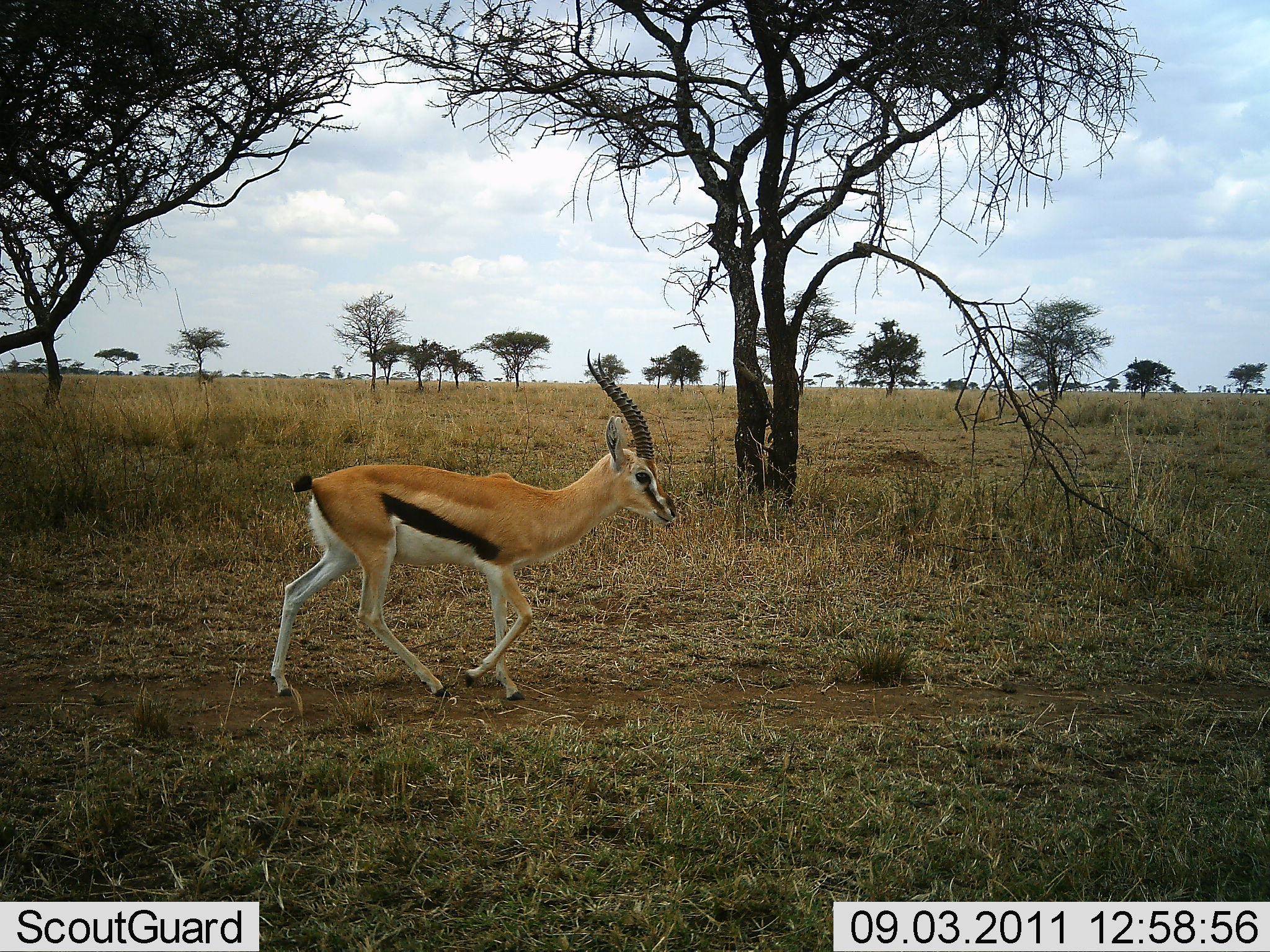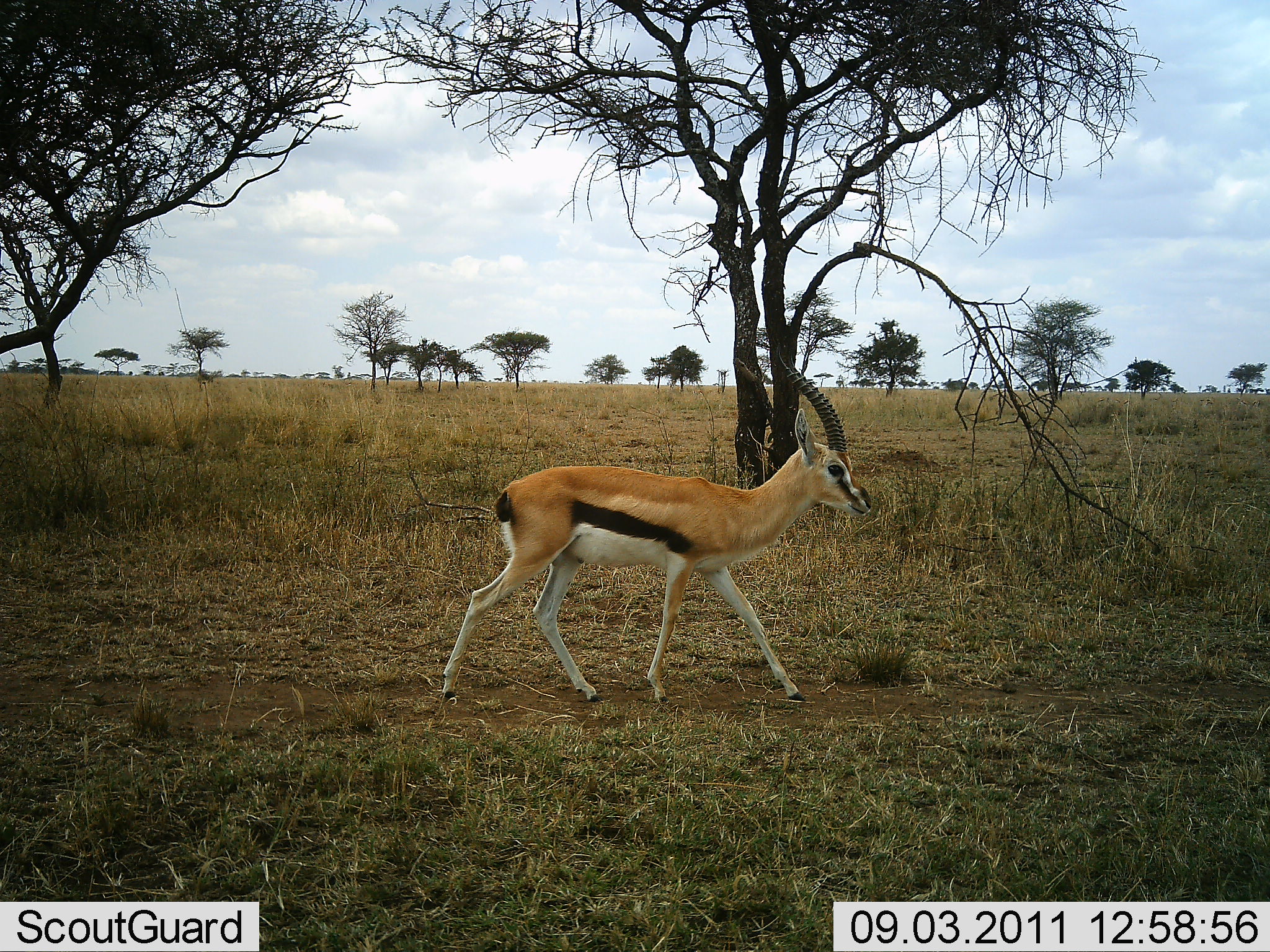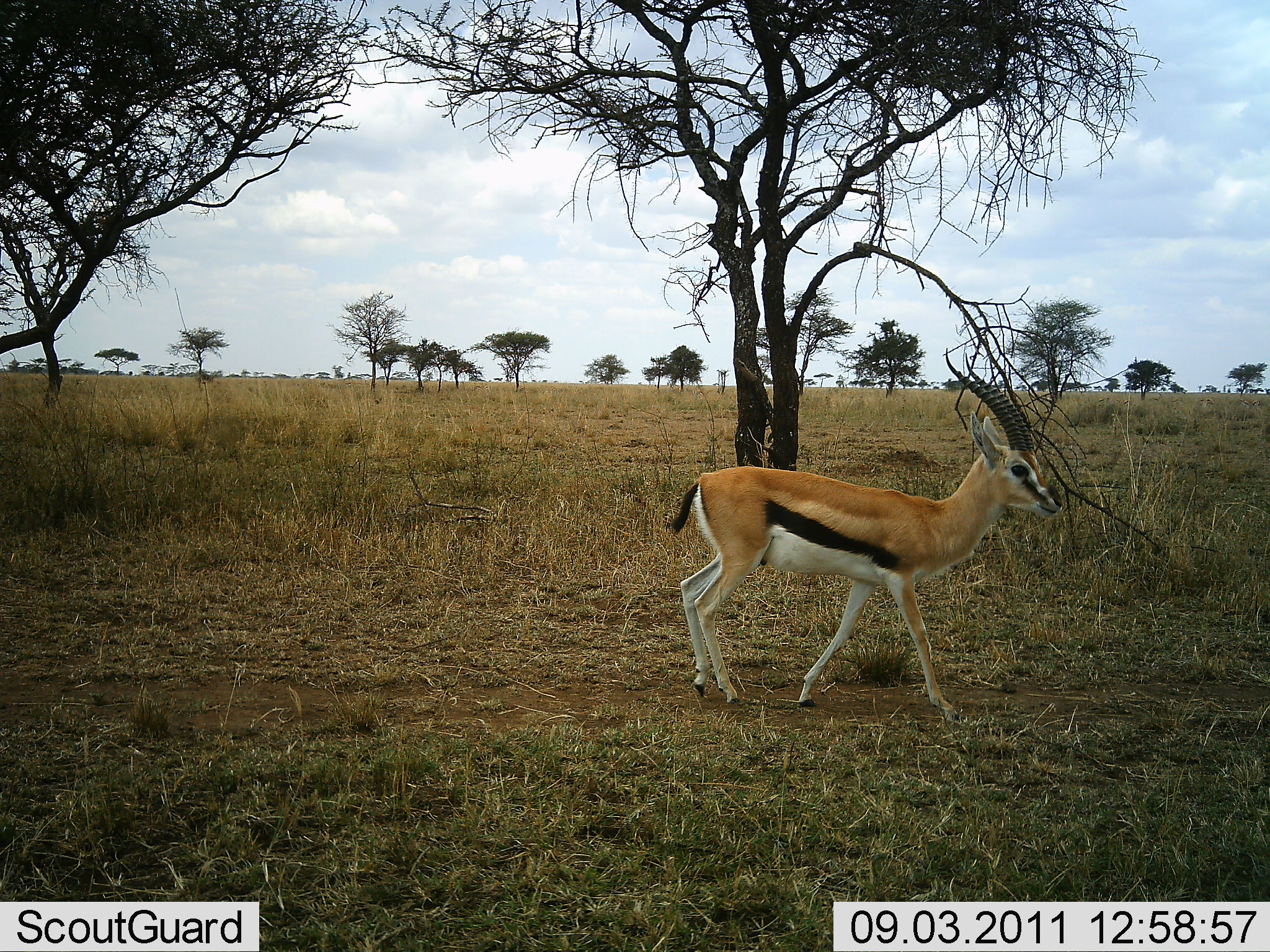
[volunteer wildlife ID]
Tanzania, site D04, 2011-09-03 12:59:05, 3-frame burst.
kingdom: Animalia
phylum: Chordata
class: Mammalia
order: Artiodactyla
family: Bovidae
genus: Eudorcas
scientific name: Eudorcas thomsonii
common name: thomson's gazelle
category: gazellethomsons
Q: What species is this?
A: Gazellethomsons (thomson's gazelle) (Eudorcas thomsonii).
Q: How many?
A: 1.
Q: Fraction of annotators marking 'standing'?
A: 0%.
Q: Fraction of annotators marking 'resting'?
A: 0%.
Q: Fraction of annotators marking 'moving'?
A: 100%.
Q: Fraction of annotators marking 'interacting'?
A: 0%.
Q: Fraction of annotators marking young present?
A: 0%.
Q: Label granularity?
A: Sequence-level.